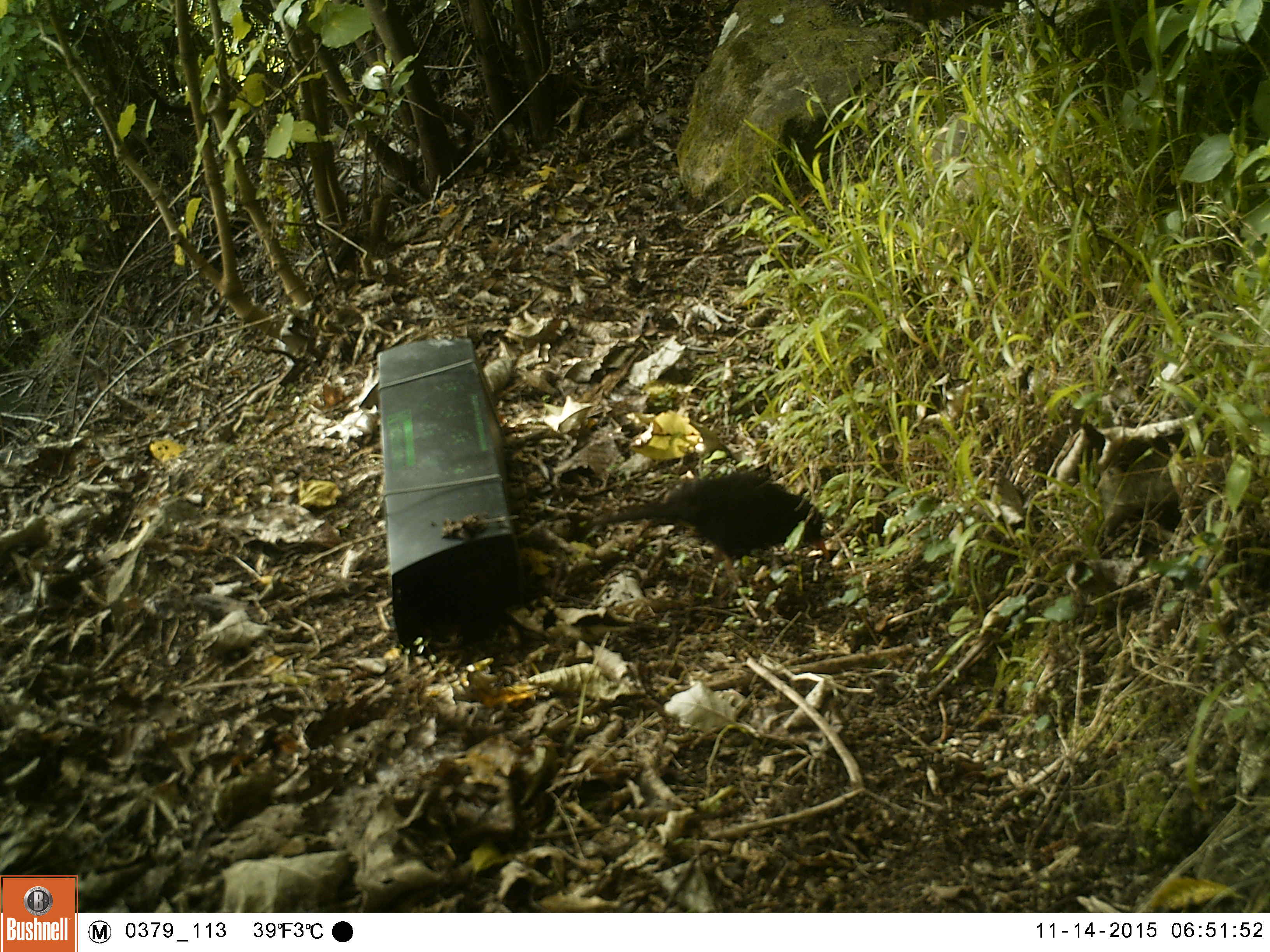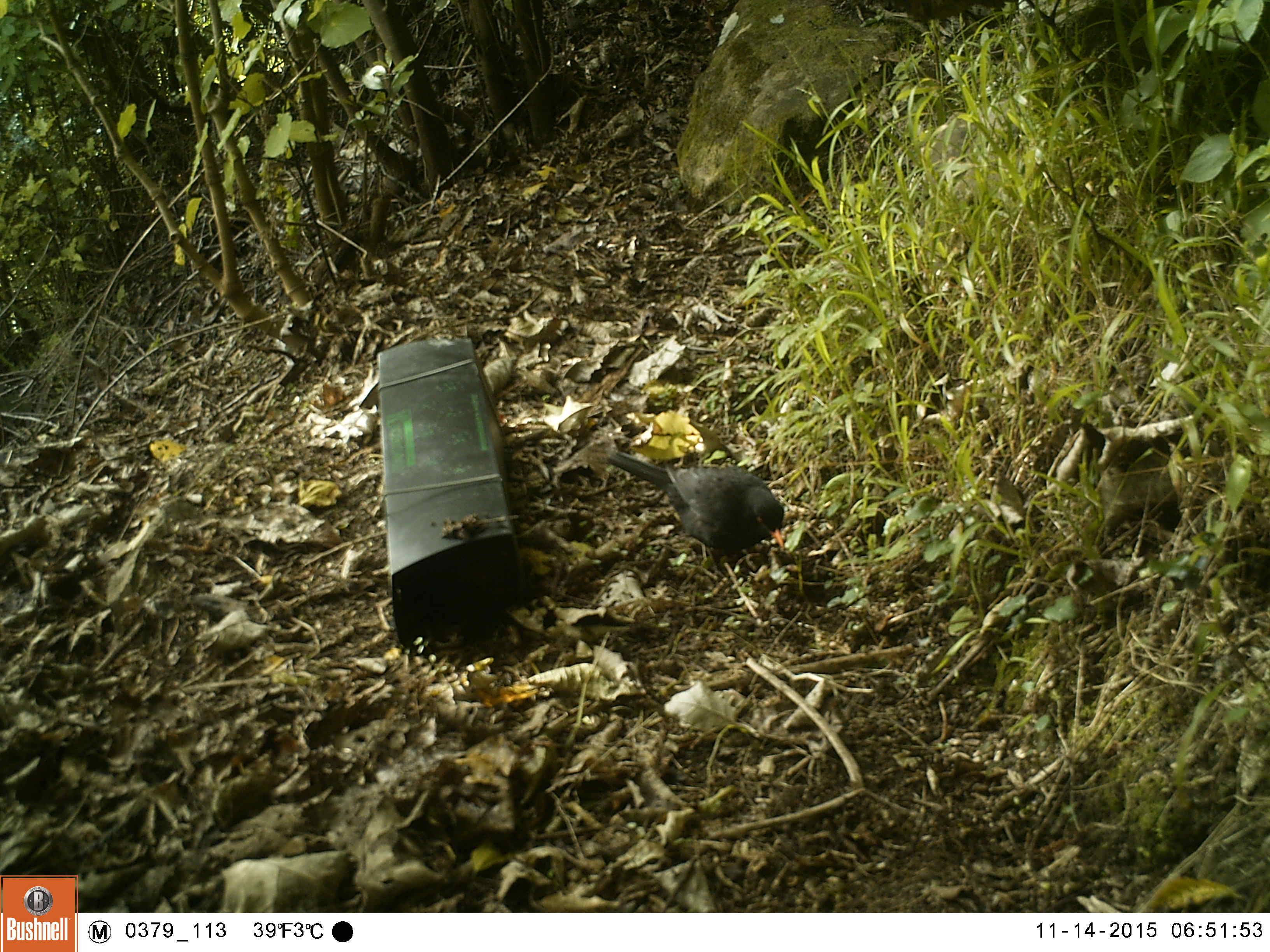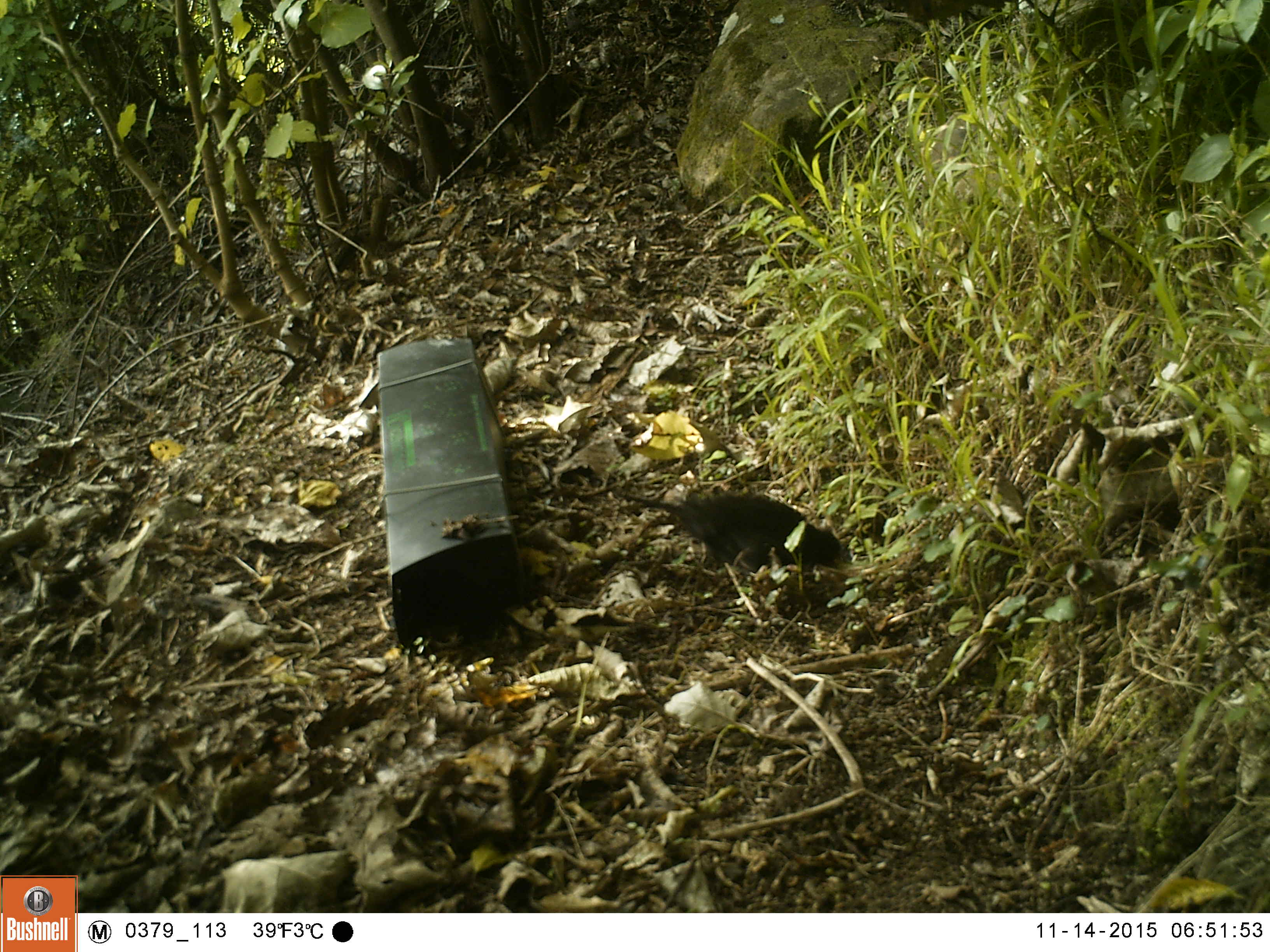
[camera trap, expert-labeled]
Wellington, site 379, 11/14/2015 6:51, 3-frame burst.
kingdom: Animalia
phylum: Chordata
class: Aves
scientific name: Aves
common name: bird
Bird (Aves).